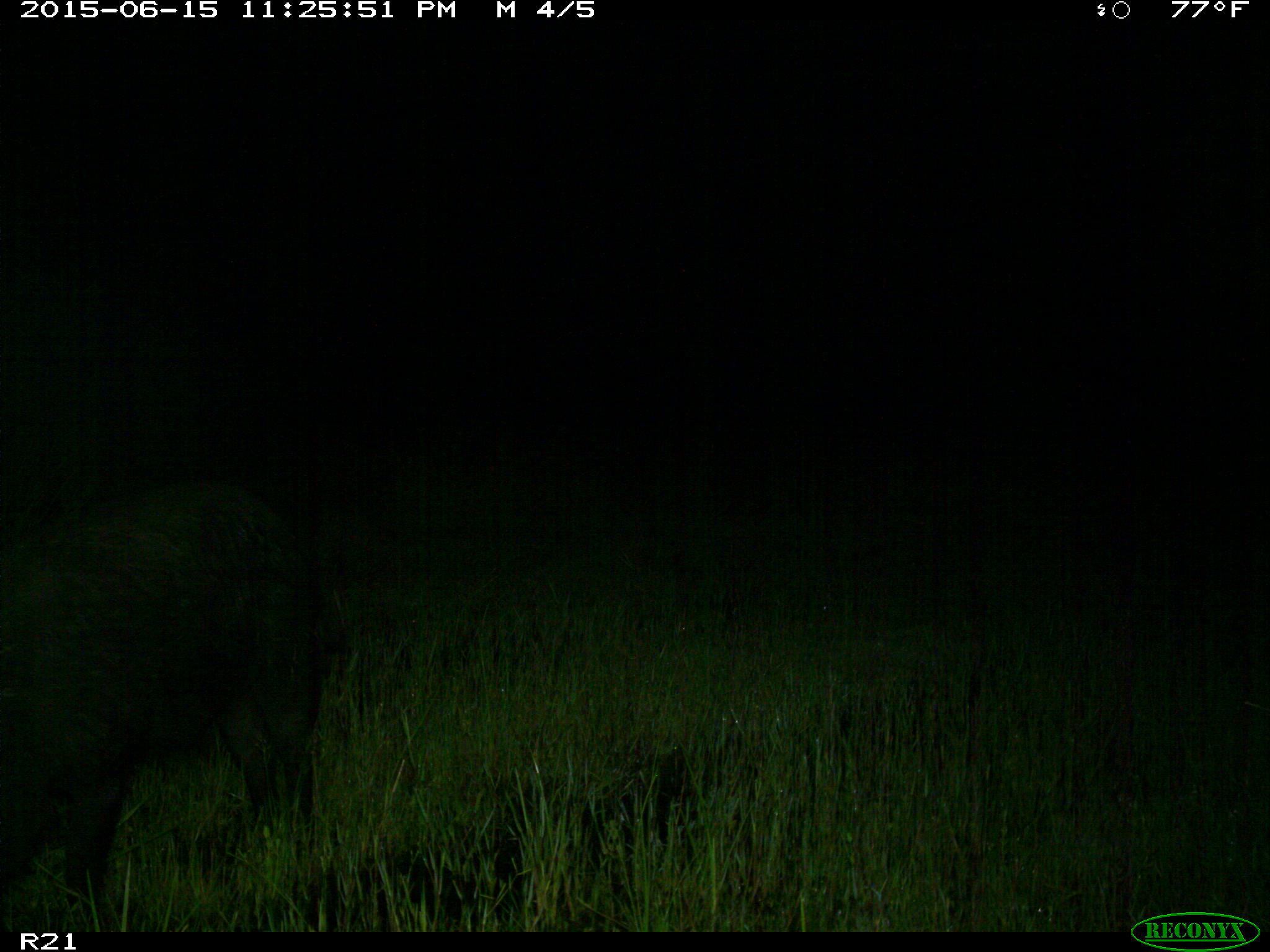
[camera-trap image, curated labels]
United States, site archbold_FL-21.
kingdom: Animalia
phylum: Chordata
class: Mammalia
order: Artiodactyla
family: Suidae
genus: Sus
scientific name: Sus scrofa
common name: wild boar